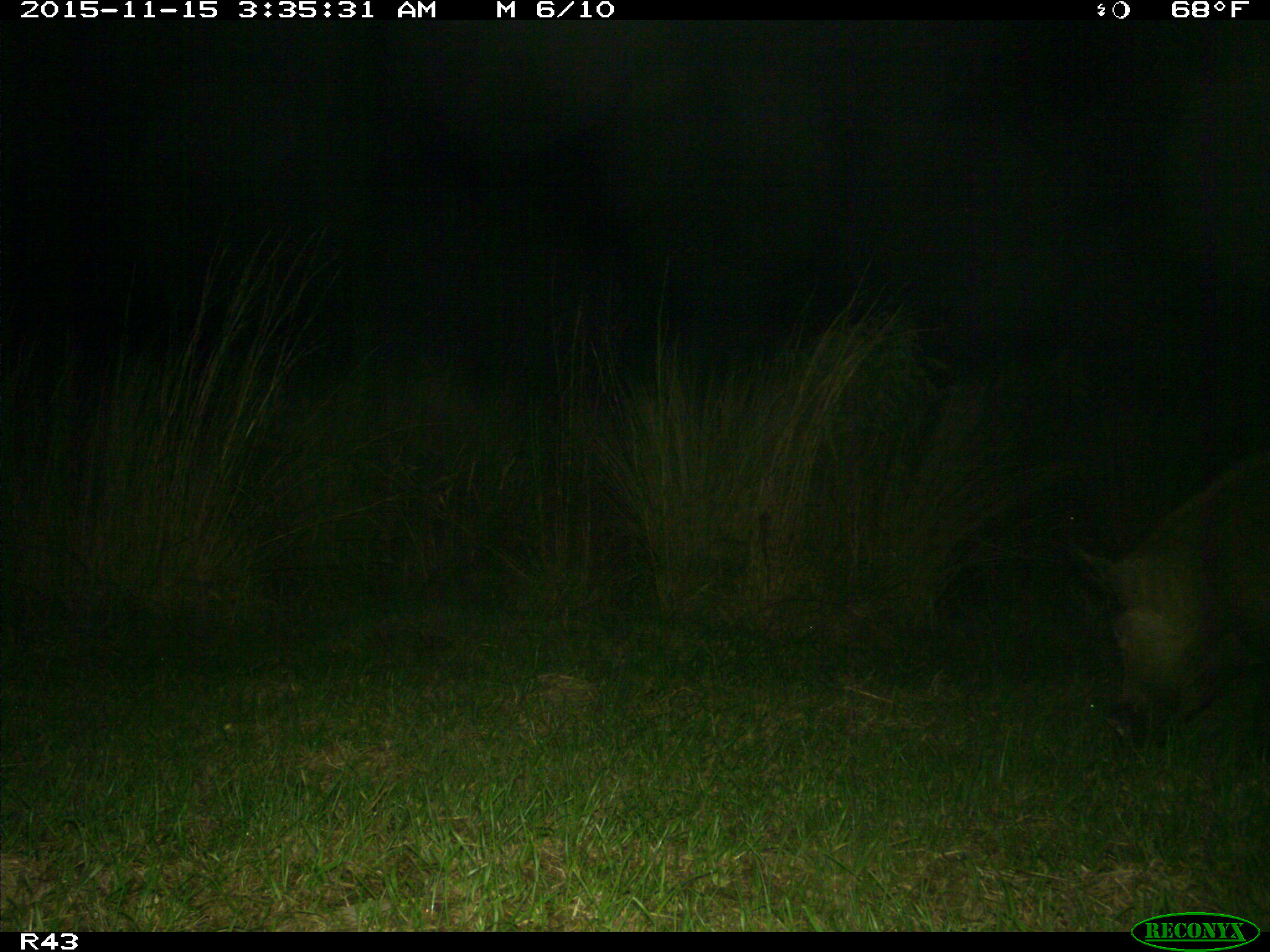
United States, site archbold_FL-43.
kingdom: Animalia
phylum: Chordata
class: Mammalia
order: Artiodactyla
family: Suidae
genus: Sus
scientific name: Sus scrofa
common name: wild boar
Sus scrofa (wild boar).